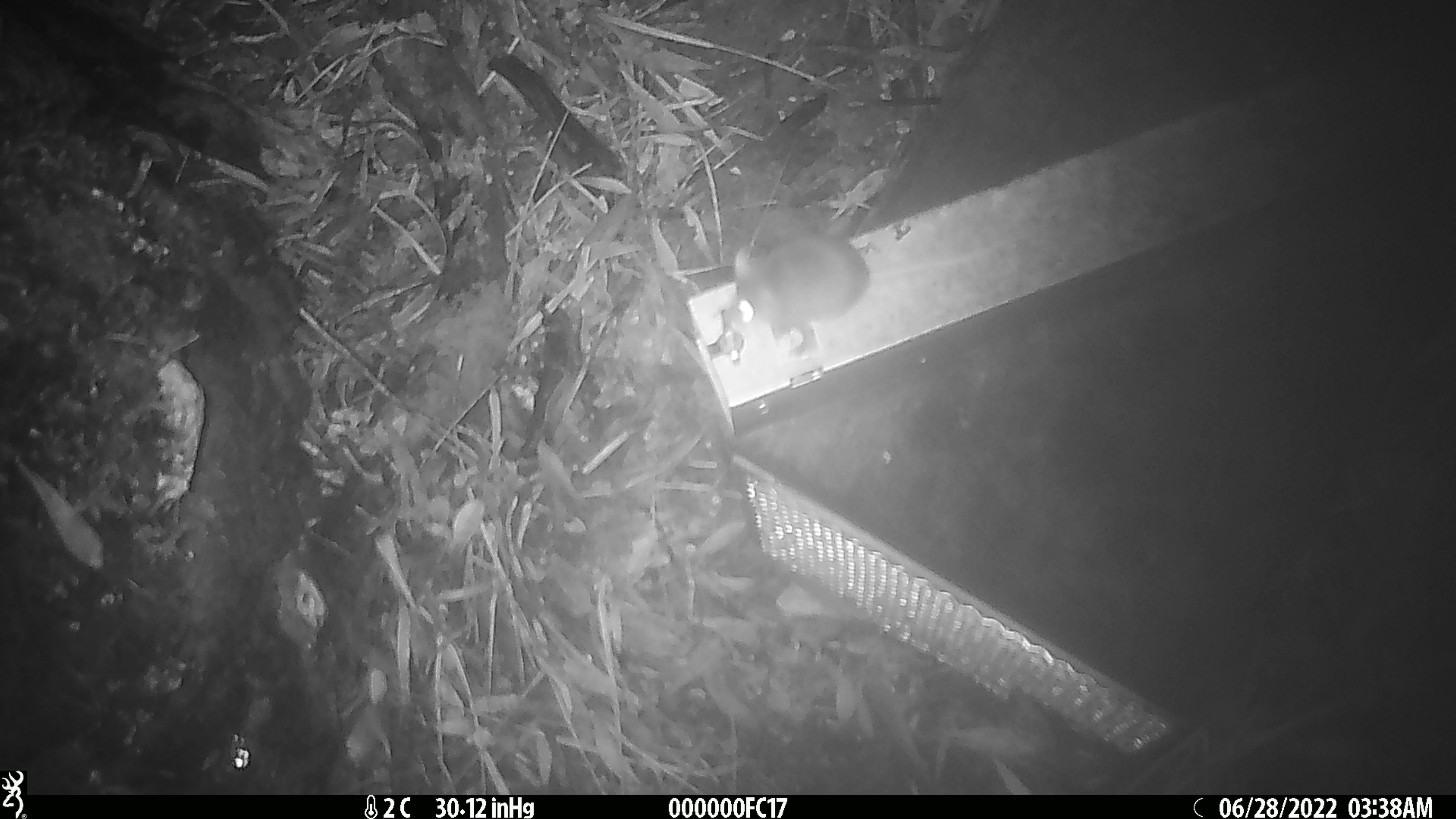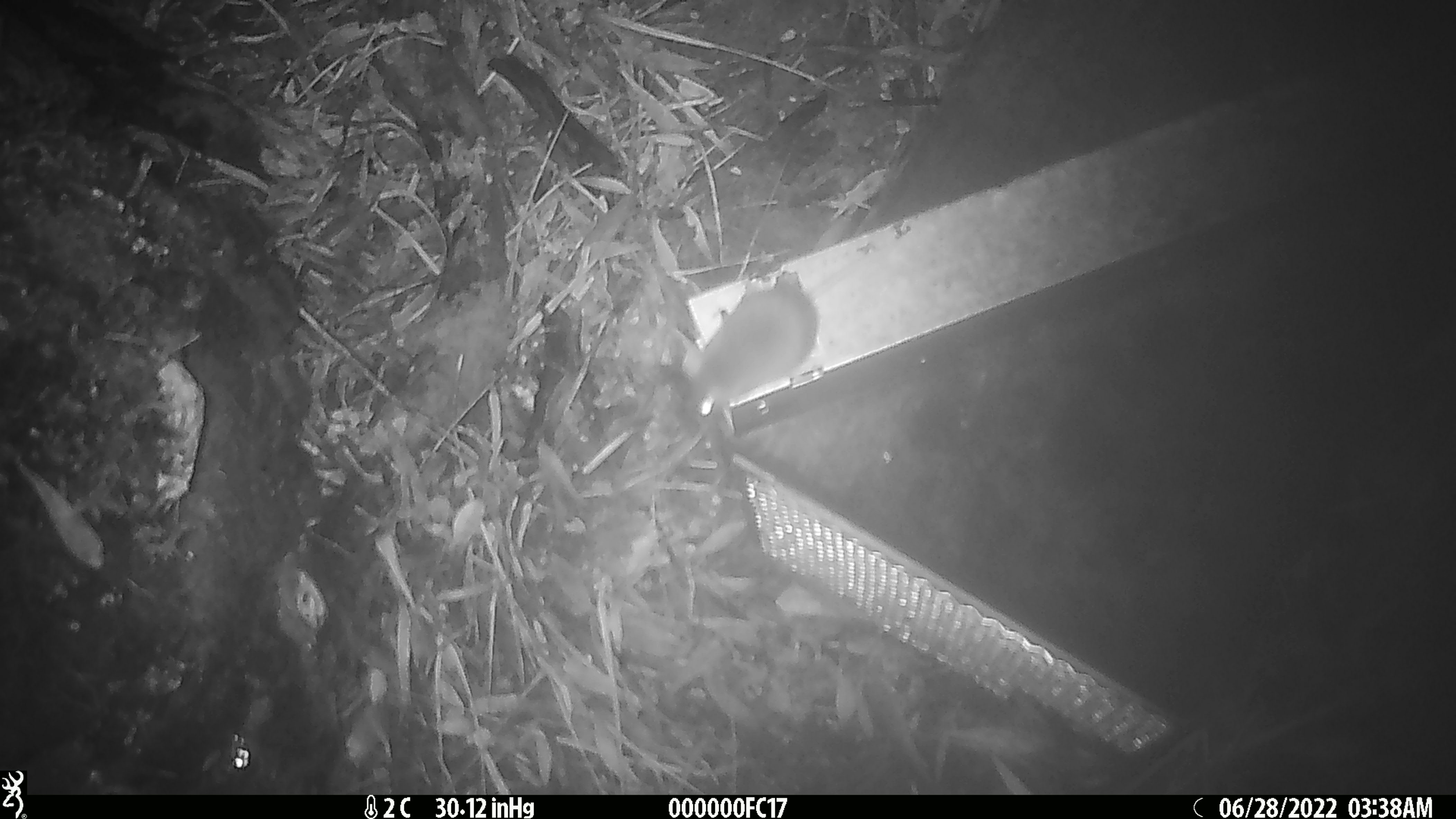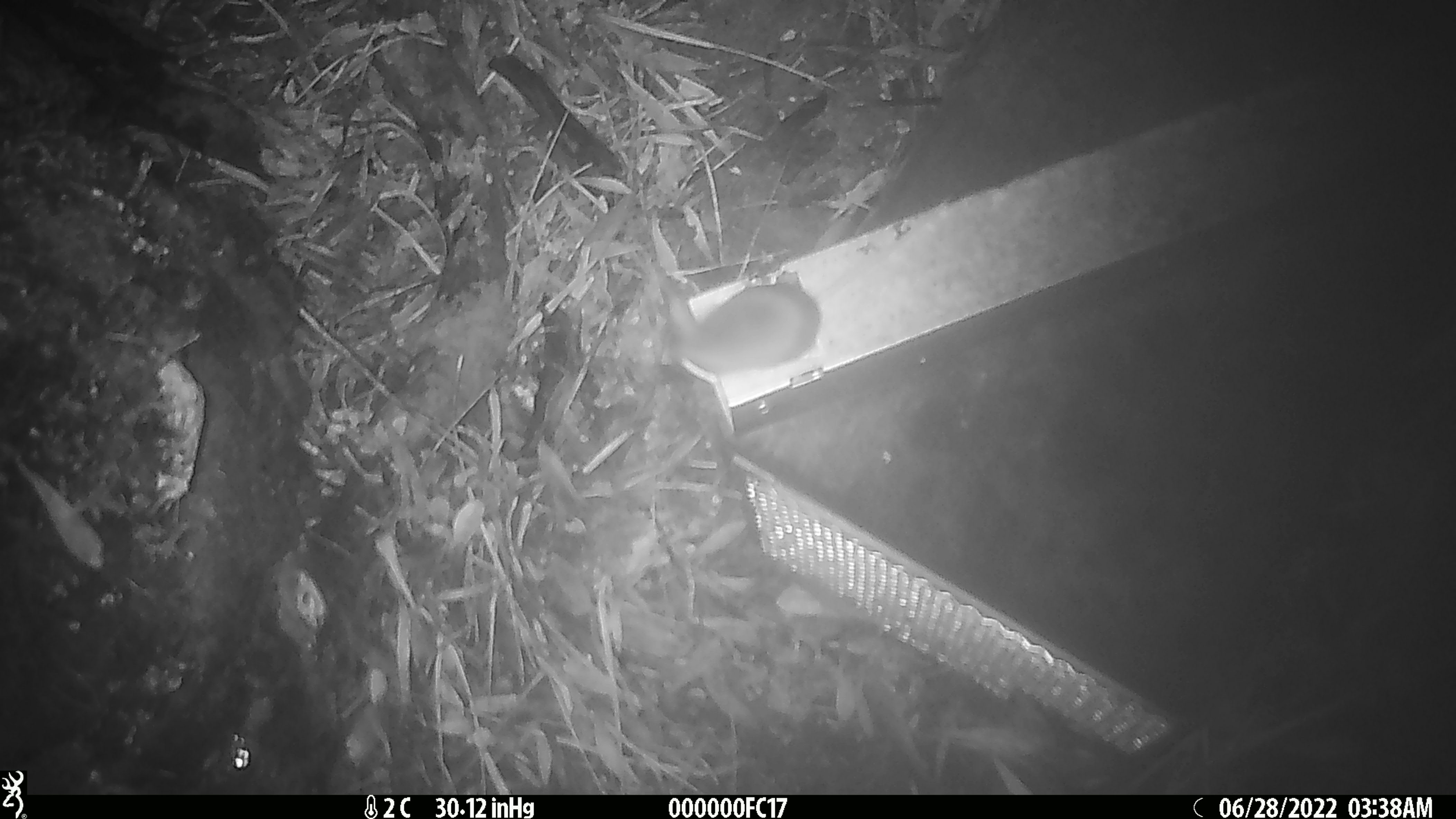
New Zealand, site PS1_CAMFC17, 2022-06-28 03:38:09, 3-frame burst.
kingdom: Animalia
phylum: Chordata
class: Mammalia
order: Rodentia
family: Muridae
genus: Mus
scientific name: Mus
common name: mouse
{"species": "mouse (Mus)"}